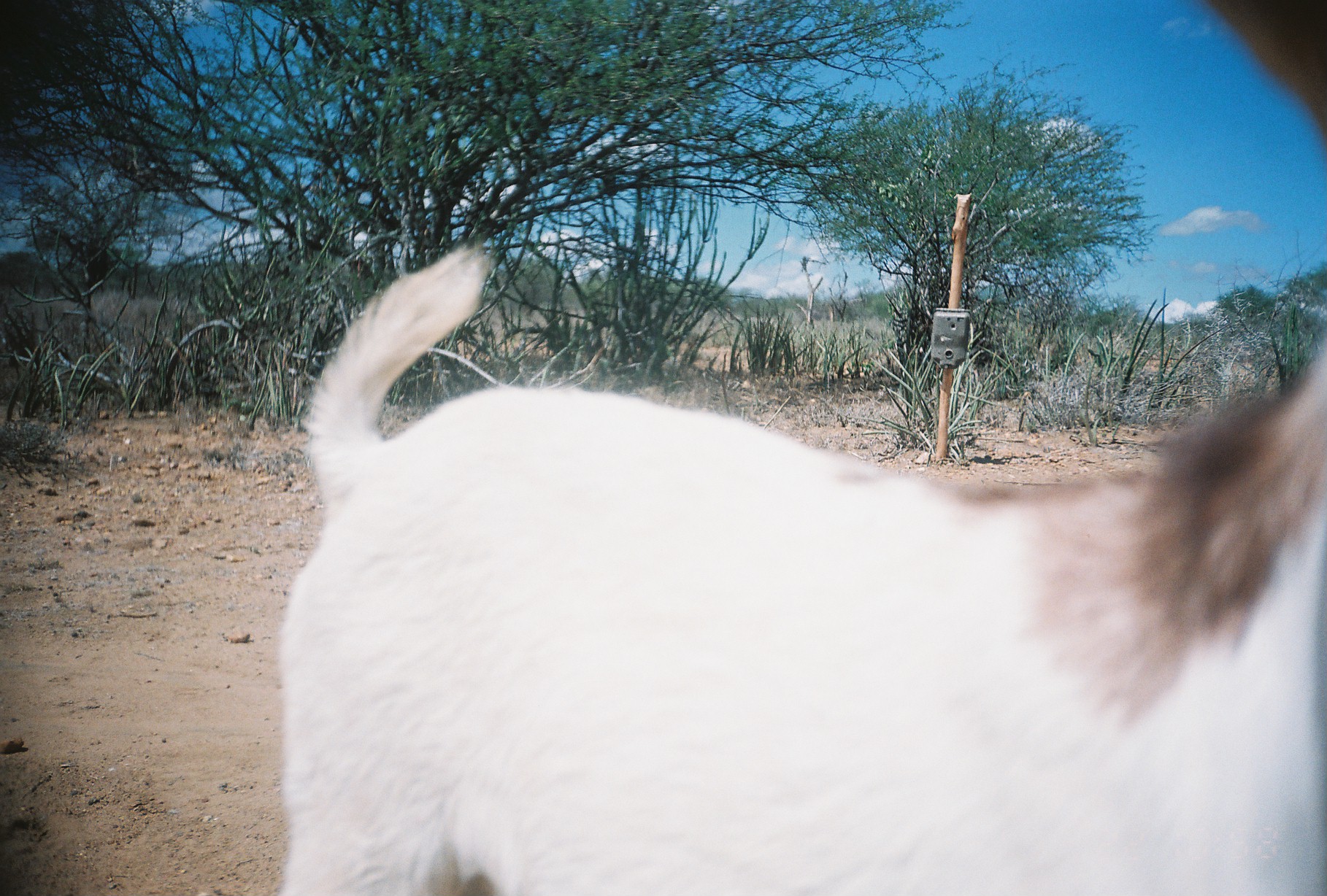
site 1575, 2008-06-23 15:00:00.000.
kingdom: Animalia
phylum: Chordata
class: Mammalia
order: Artiodactyla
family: Bovidae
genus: Capra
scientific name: Capra aegagrus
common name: wild goat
Capra aegagrus (wild goat), count 1.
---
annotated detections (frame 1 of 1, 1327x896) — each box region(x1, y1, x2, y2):
capra aegagrus: region(276, 1, 1325, 895)